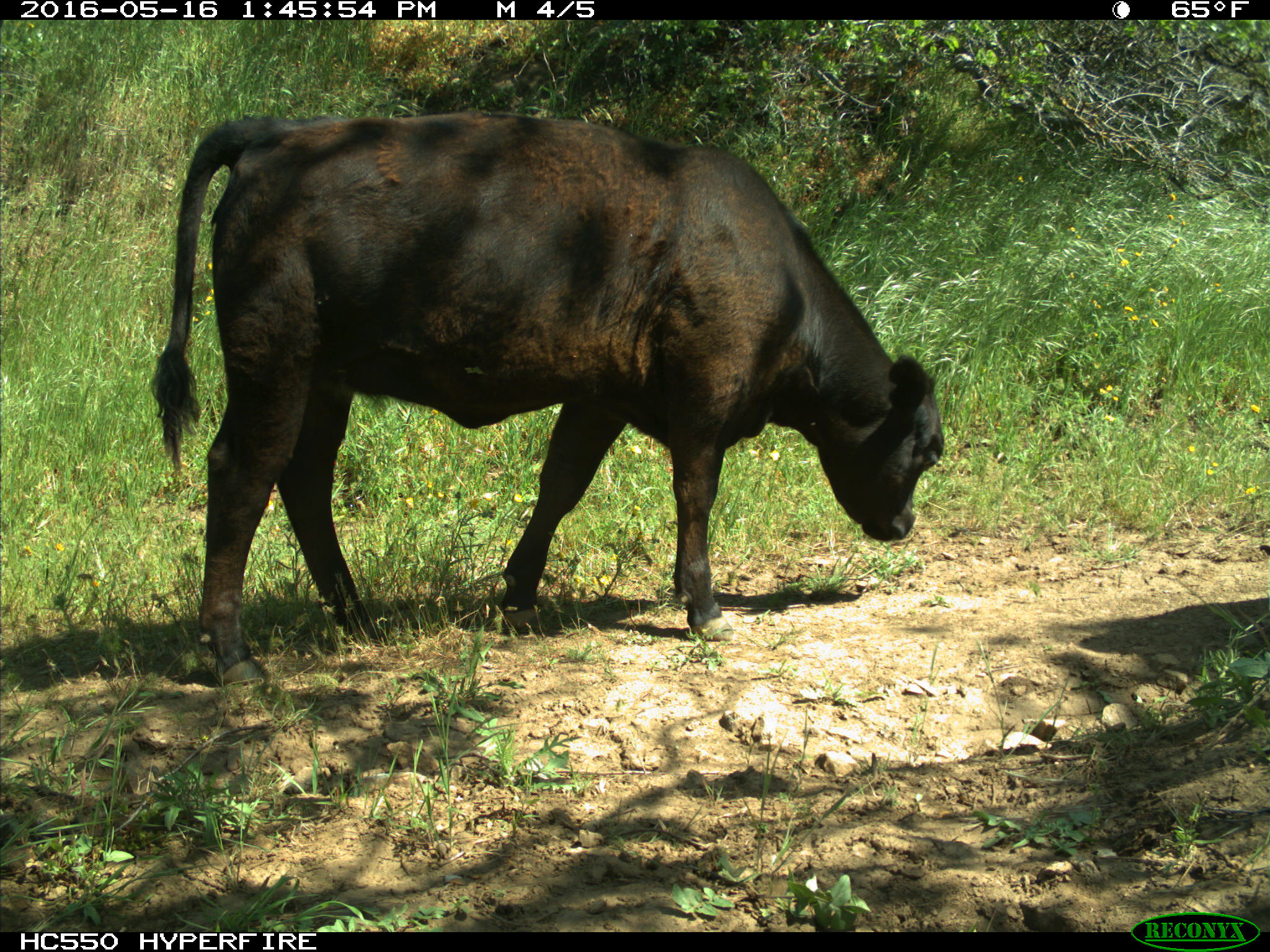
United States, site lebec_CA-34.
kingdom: Animalia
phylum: Chordata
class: Mammalia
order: Artiodactyla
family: Bovidae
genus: Bos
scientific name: Bos taurus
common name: domestic cow